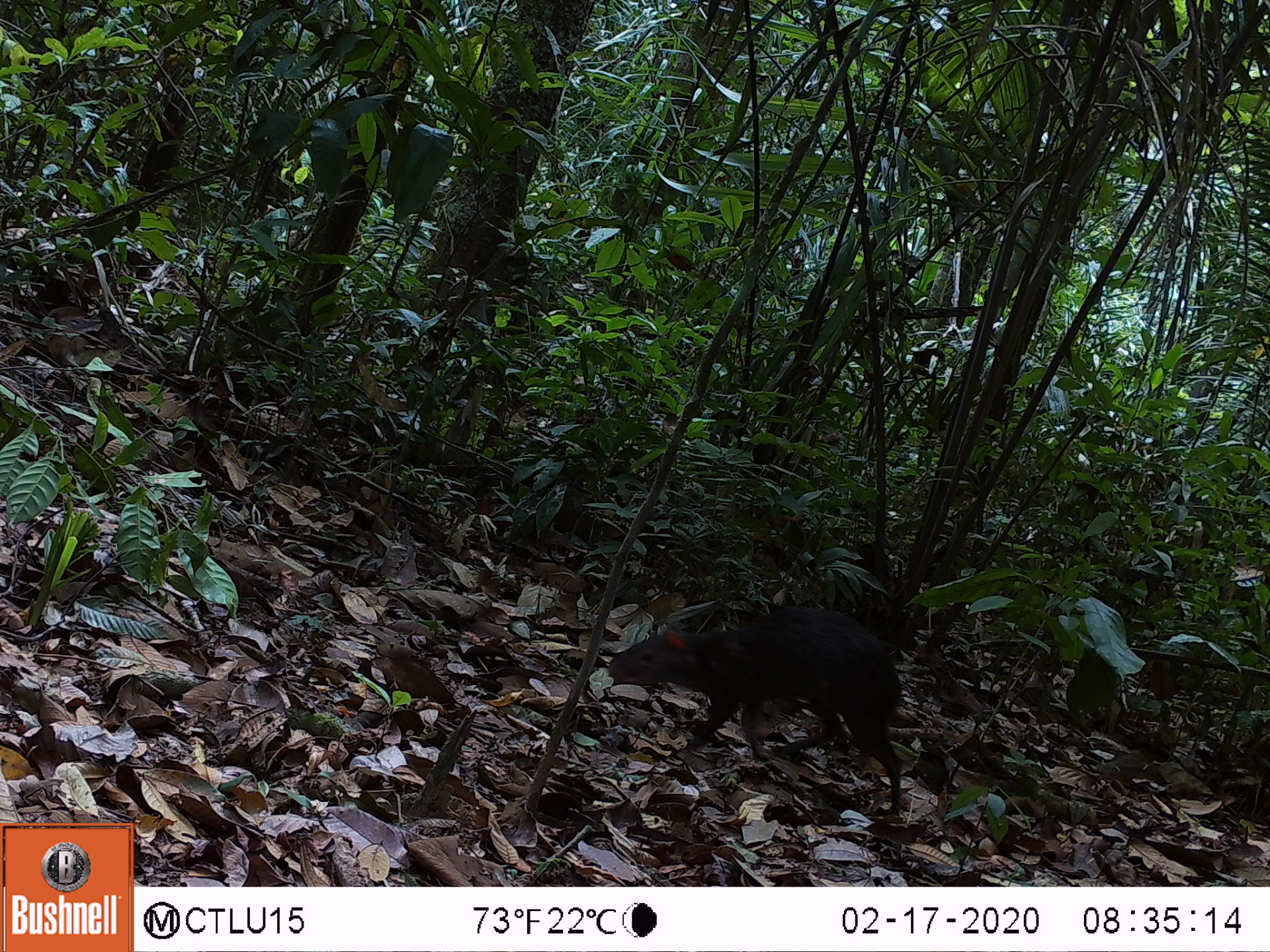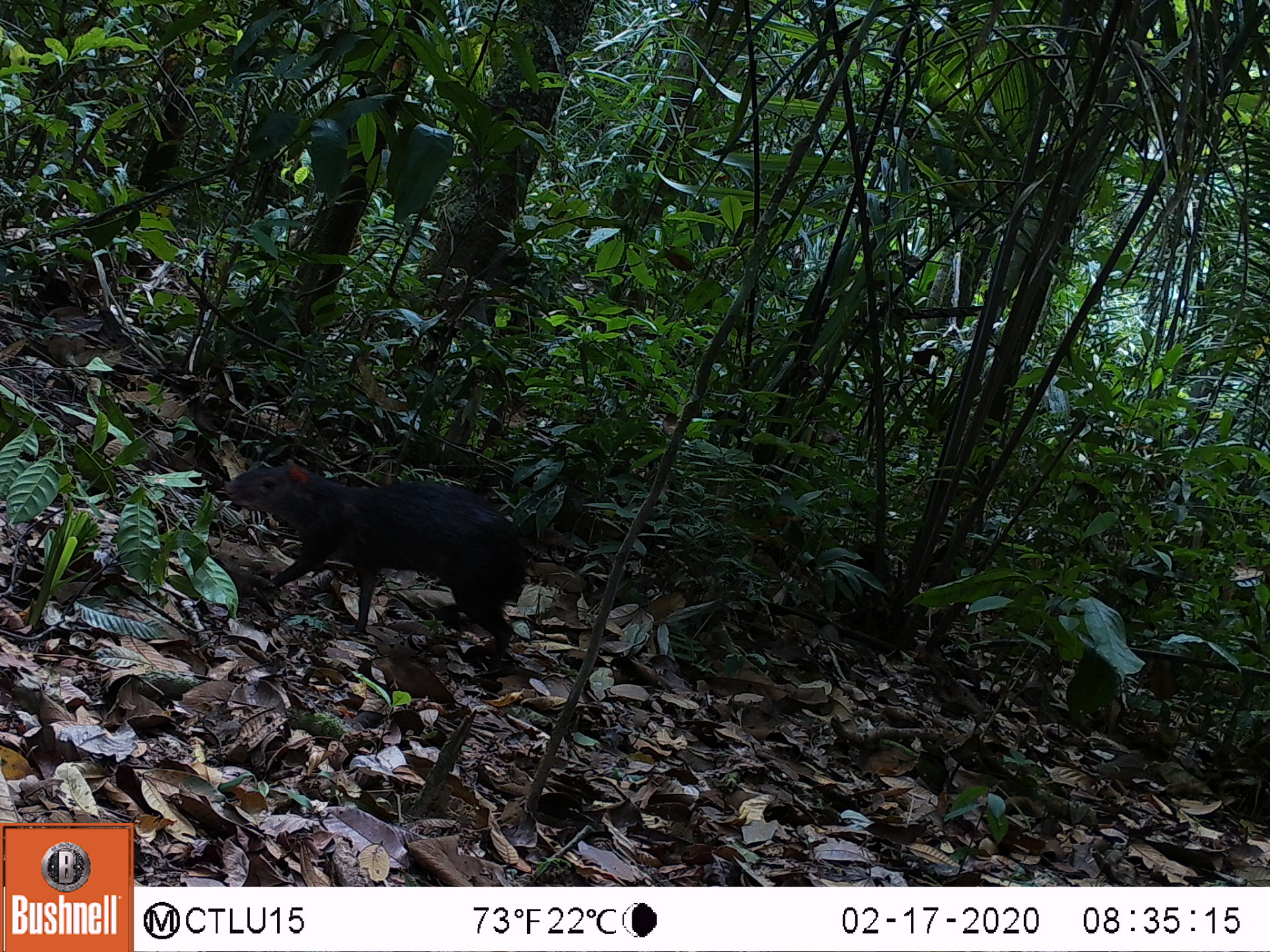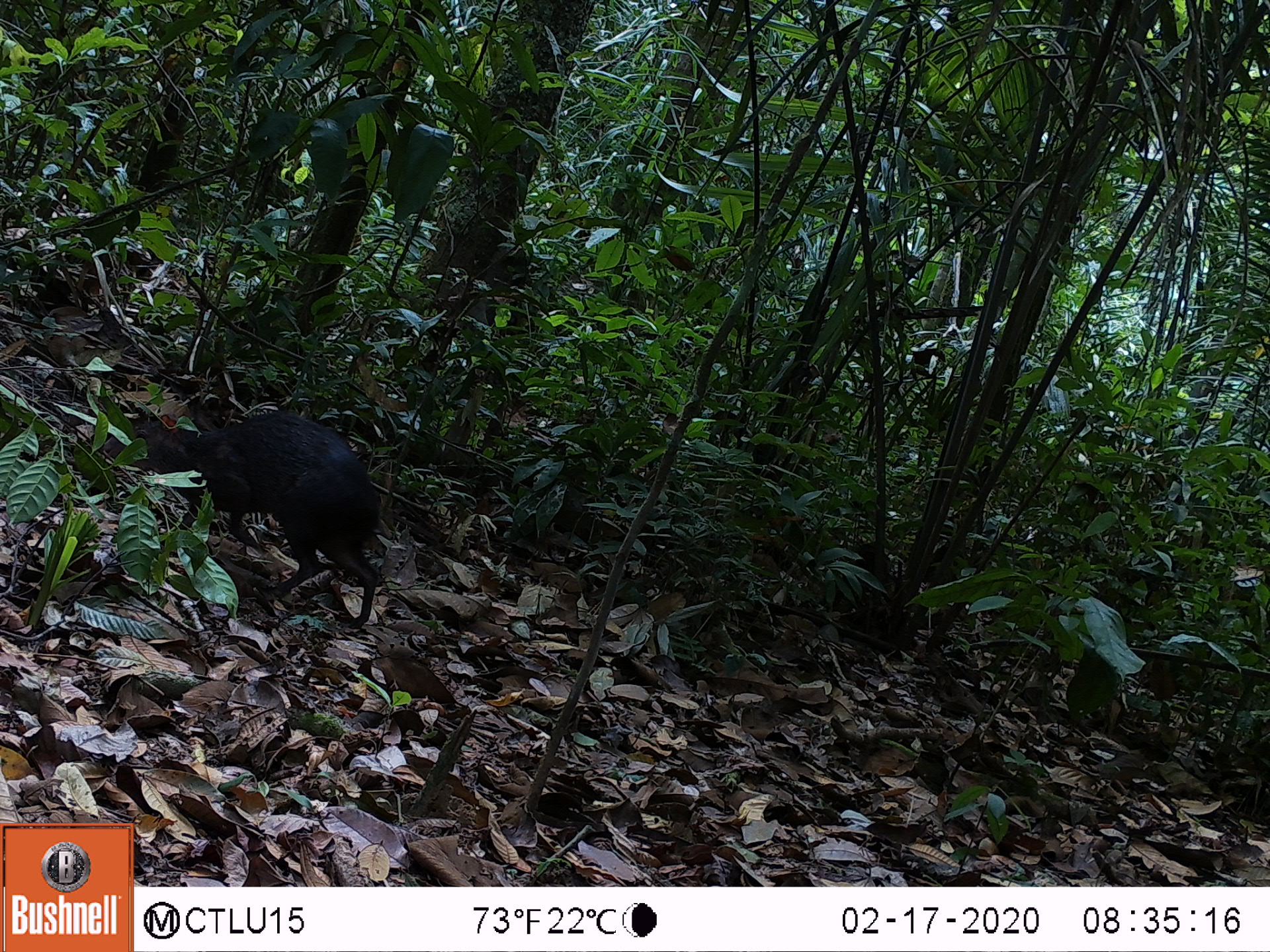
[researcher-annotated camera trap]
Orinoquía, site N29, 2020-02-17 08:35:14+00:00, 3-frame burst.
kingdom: Animalia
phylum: Chordata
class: Mammalia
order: Rodentia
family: Dasyproctidae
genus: Dasyprocta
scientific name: Dasyprocta fuliginosa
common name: black agouti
Black agouti (Dasyprocta fuliginosa).